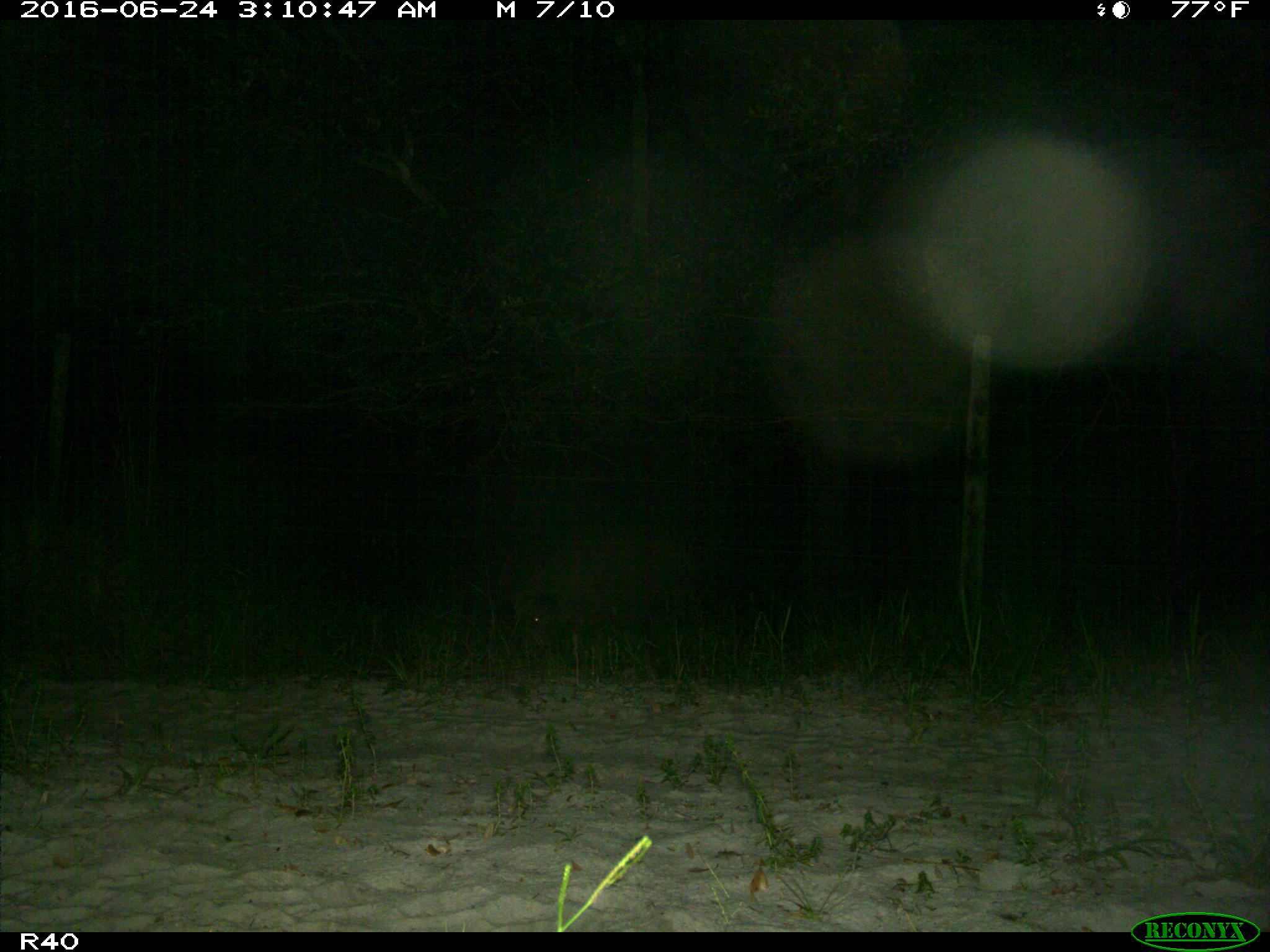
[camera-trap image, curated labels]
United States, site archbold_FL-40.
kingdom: Animalia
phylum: Chordata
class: Mammalia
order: Artiodactyla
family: Suidae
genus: Sus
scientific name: Sus scrofa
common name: wild boar